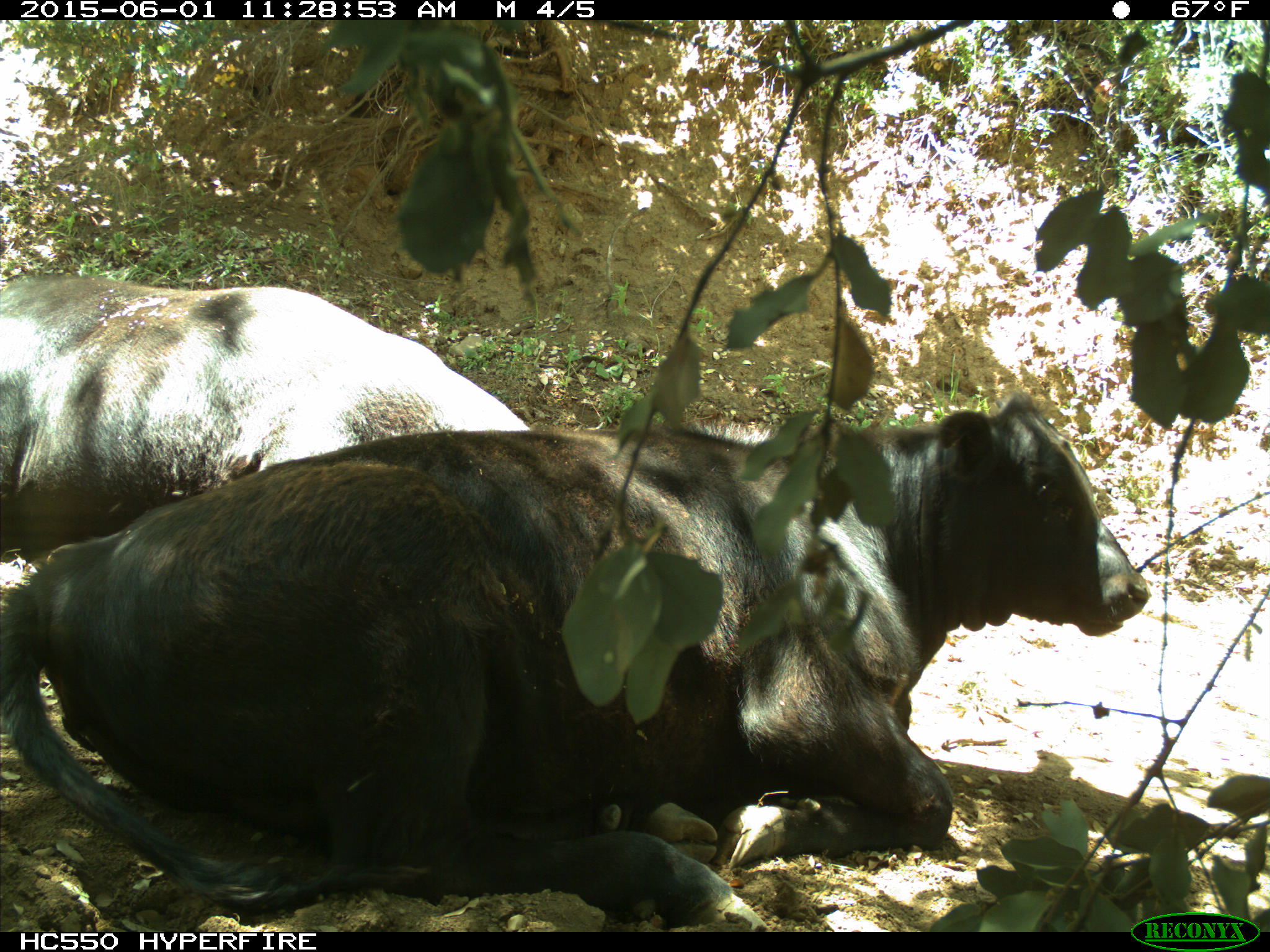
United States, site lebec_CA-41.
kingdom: Animalia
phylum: Chordata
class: Mammalia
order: Artiodactyla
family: Bovidae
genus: Bos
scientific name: Bos taurus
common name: domestic cow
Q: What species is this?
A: Bos taurus (domestic cow).